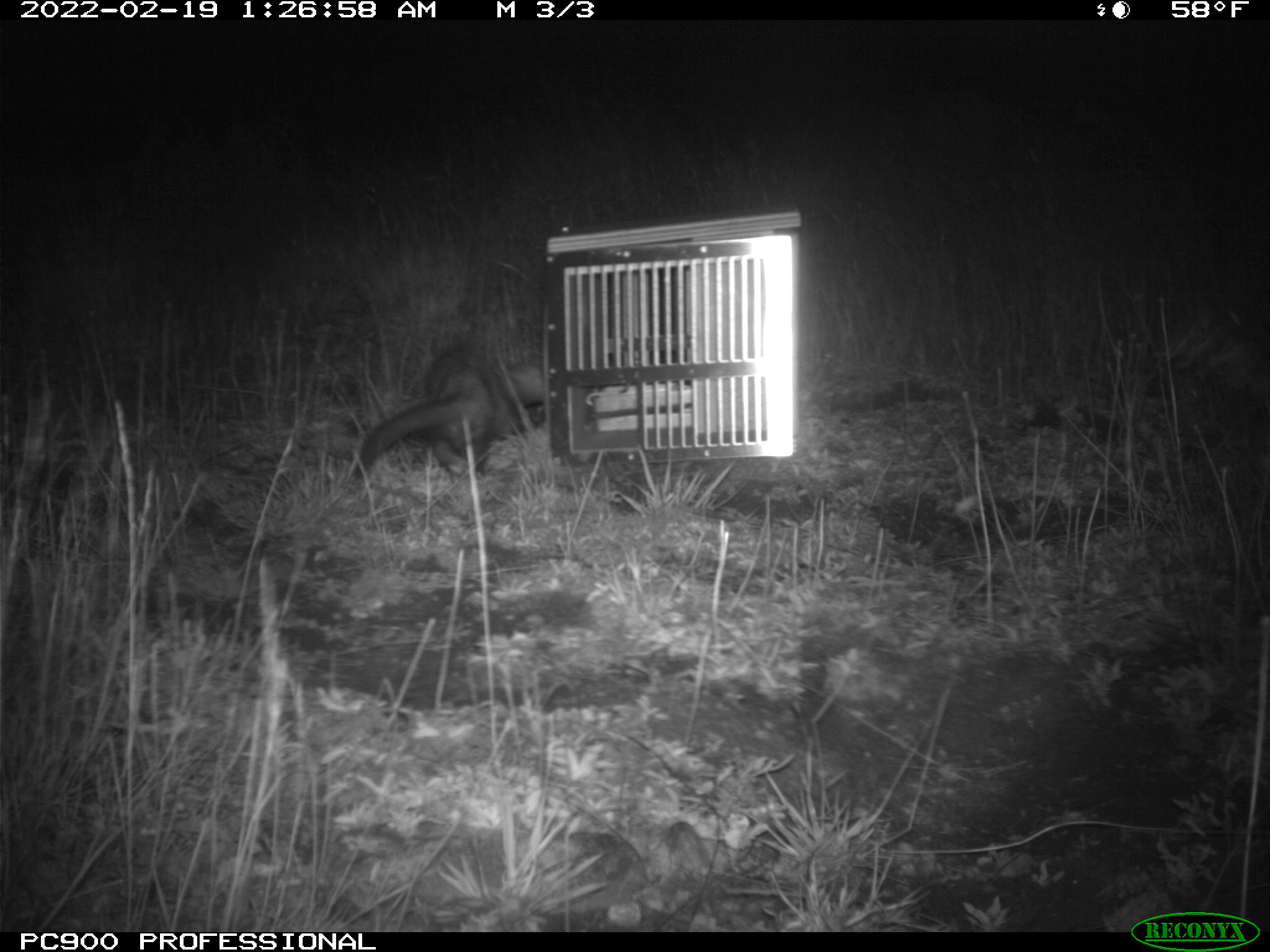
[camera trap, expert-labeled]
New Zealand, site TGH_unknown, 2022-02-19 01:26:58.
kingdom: Animalia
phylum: Chordata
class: Mammalia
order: Carnivora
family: Mustelidae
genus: Mustela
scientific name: Mustela furo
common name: ferret